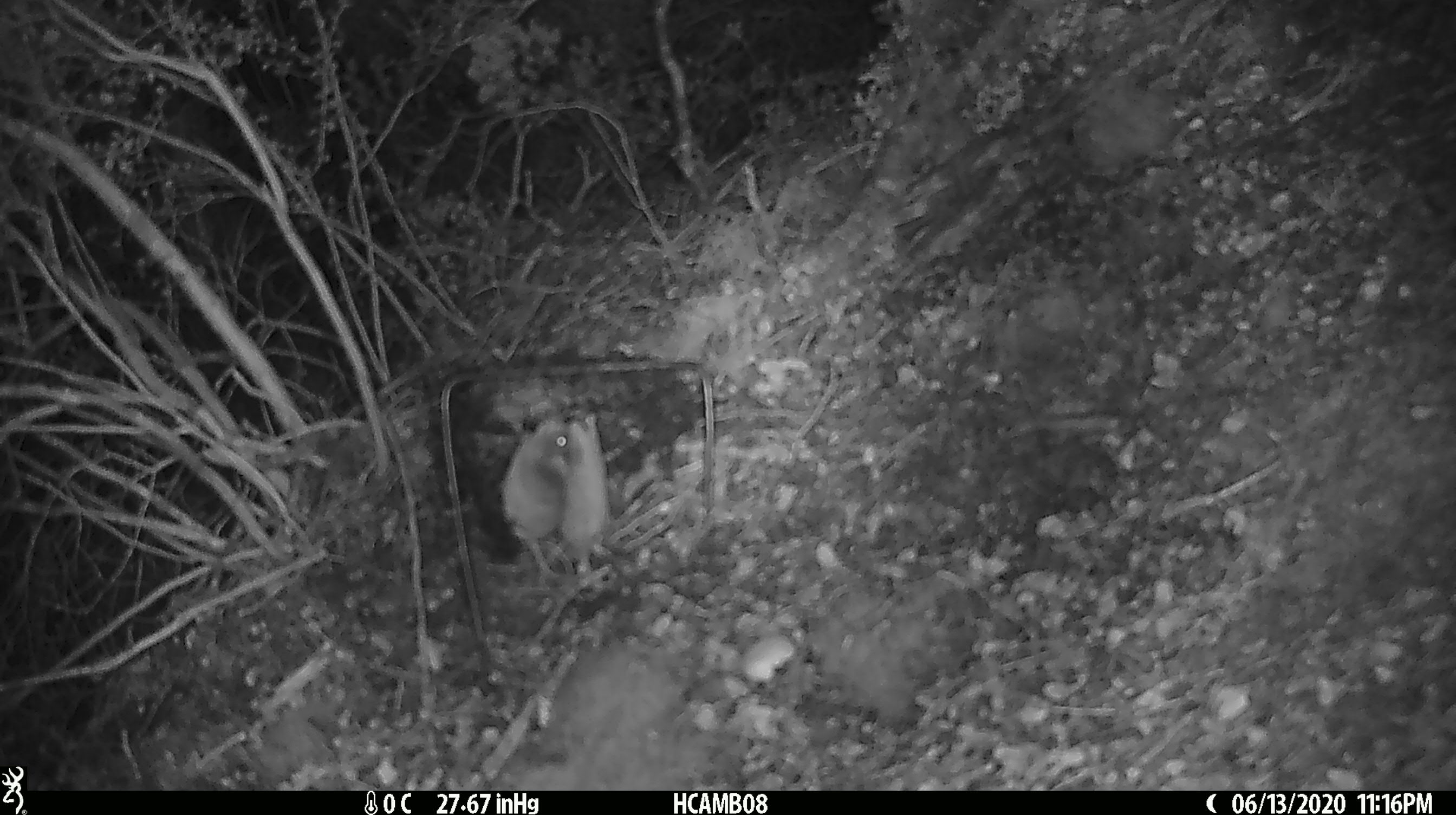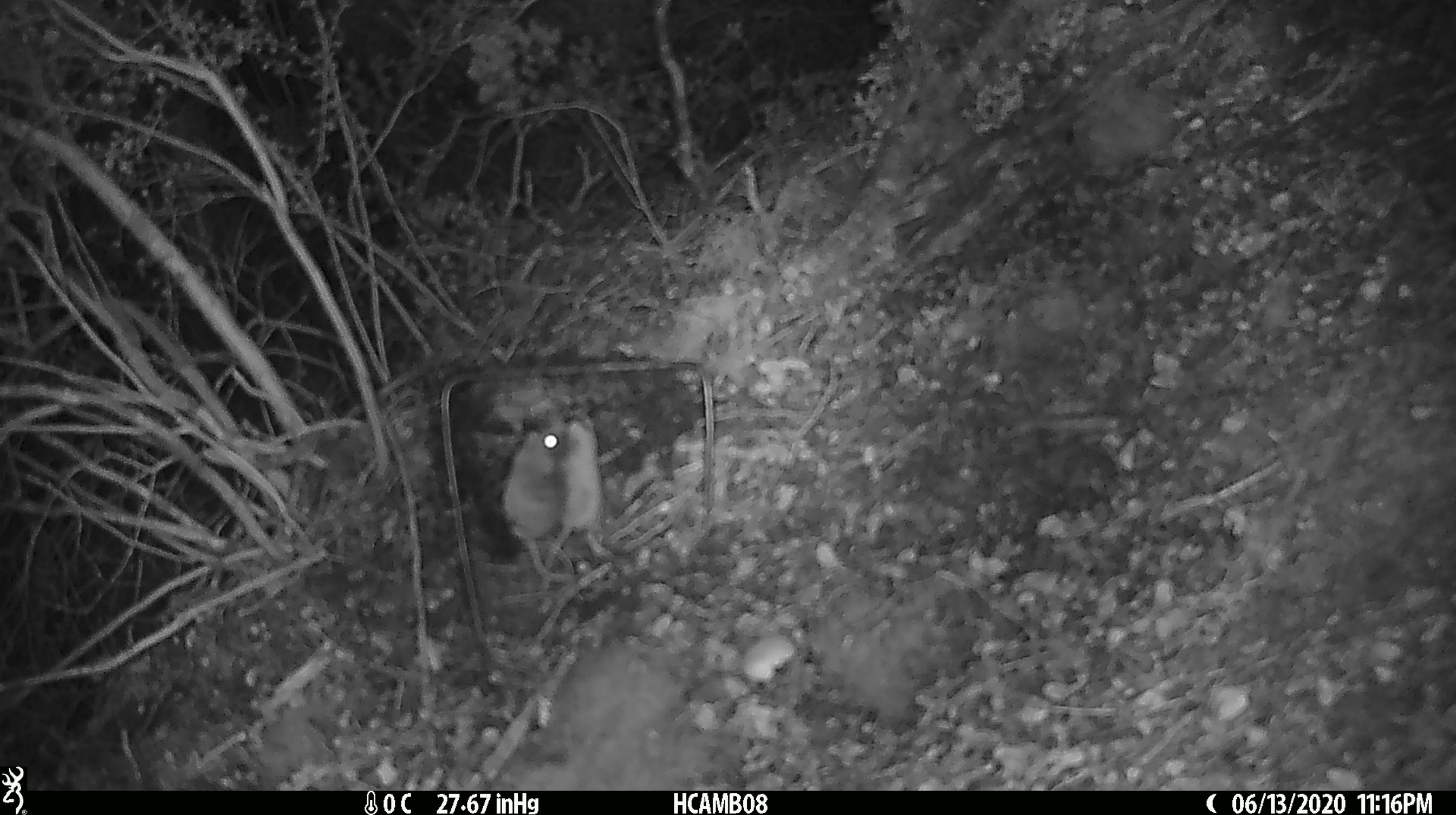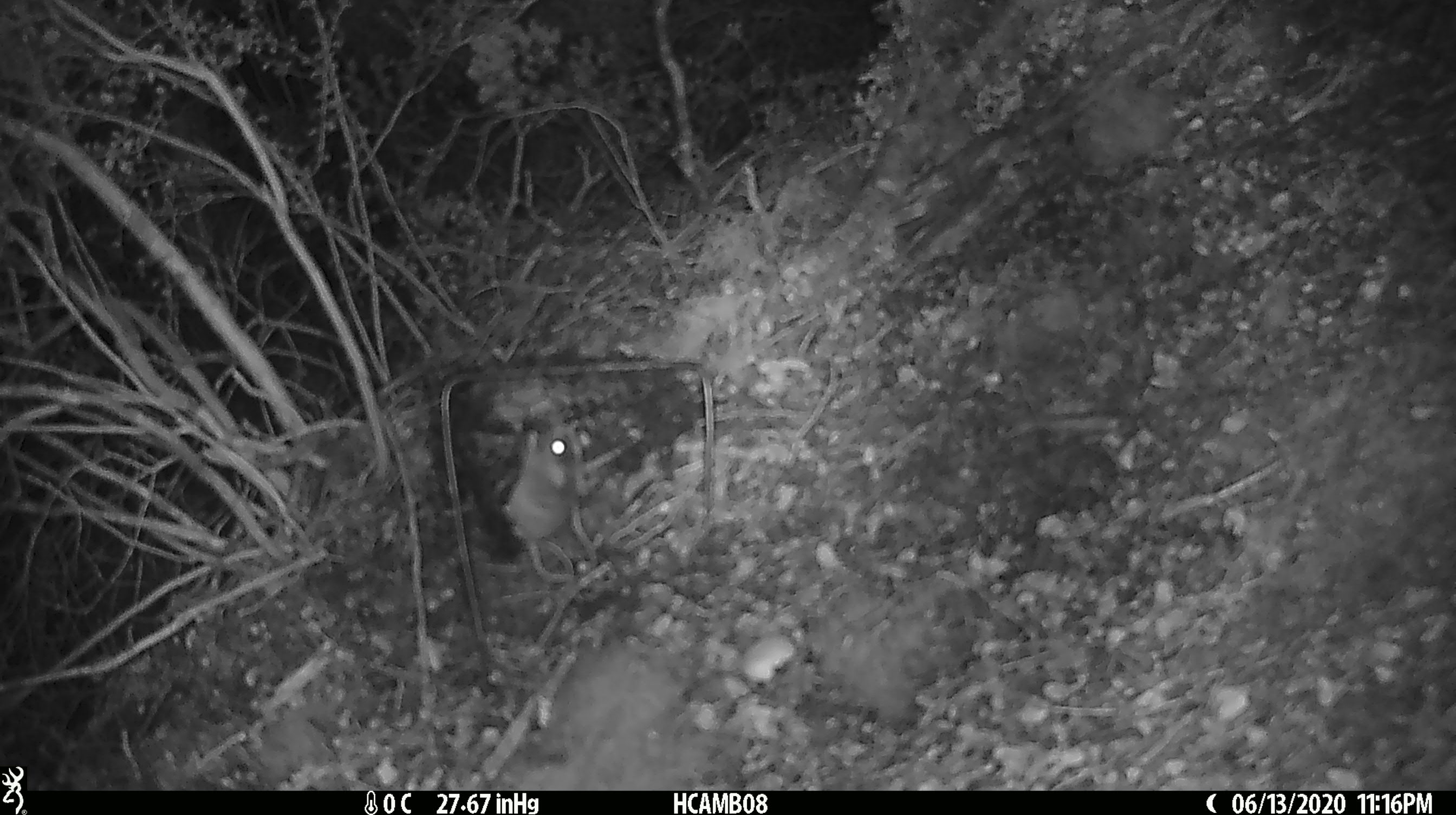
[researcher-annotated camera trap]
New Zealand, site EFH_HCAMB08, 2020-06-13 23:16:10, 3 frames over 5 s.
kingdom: Animalia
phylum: Chordata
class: Mammalia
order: Rodentia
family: Muridae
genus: Mus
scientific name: Mus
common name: mouse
Mouse (Mus).